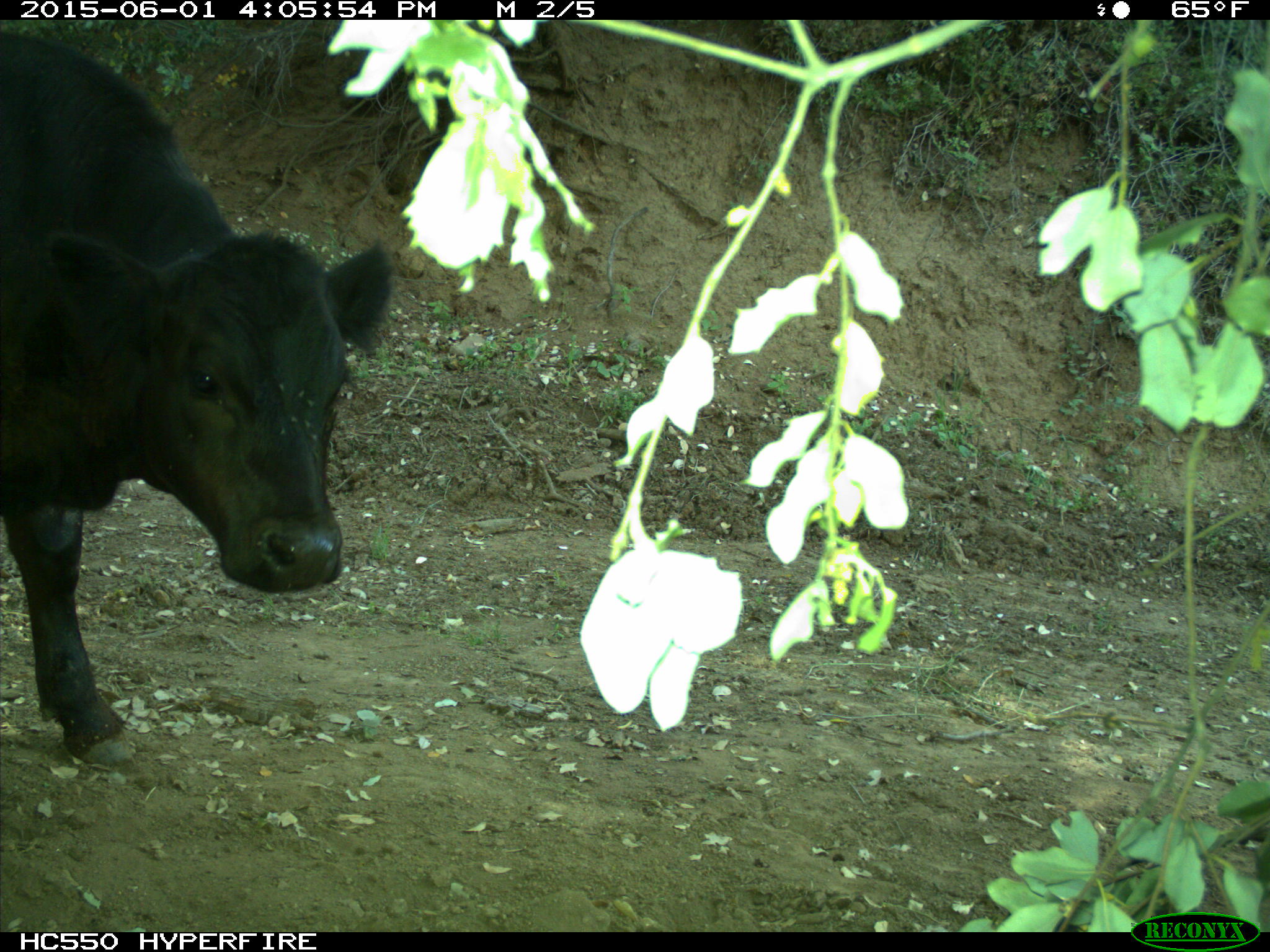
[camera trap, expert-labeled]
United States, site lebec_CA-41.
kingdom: Animalia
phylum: Chordata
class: Mammalia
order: Artiodactyla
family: Bovidae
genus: Bos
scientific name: Bos taurus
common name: domestic cow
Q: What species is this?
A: Bos taurus (domestic cow).